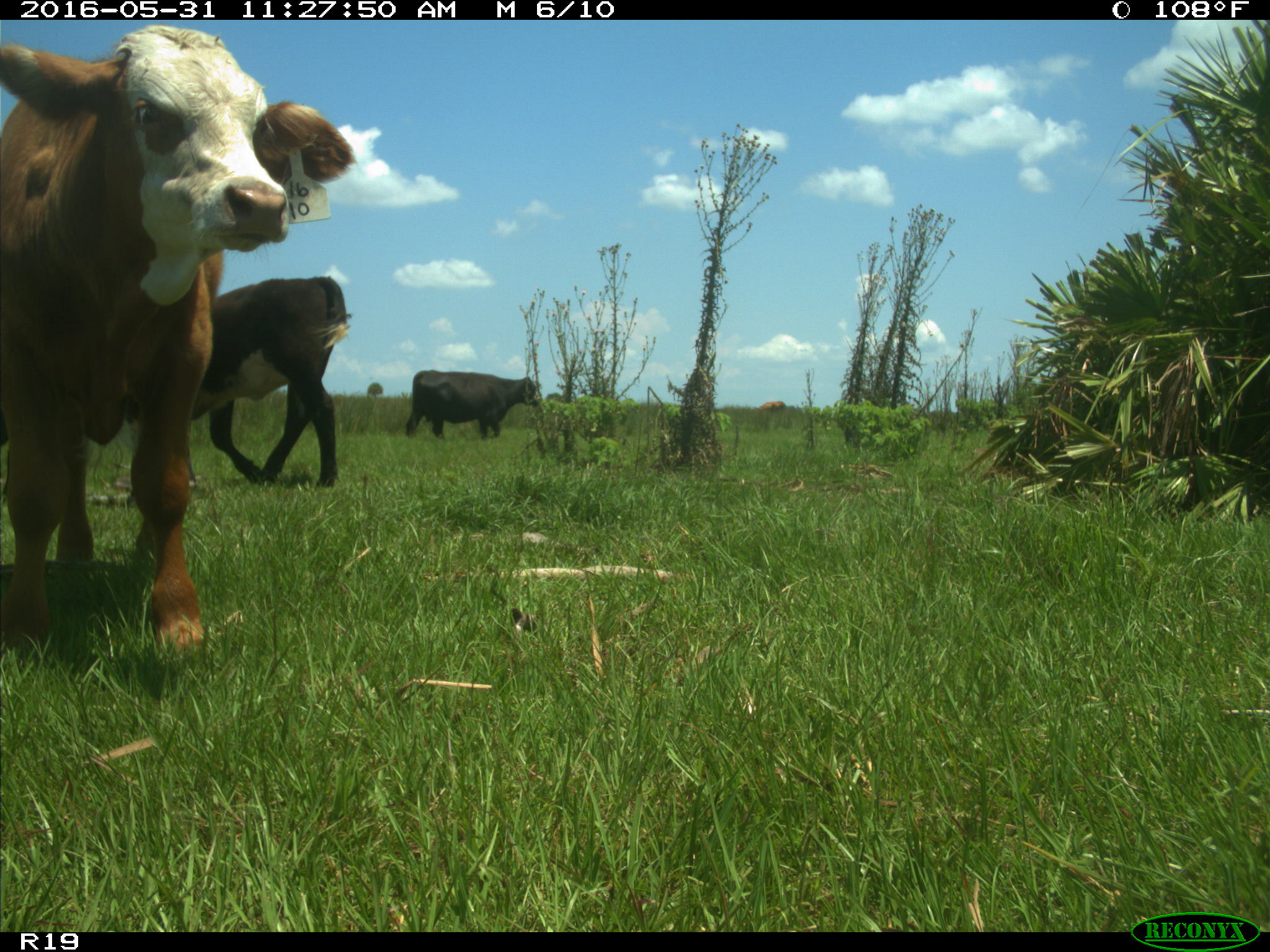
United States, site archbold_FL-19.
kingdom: Animalia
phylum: Chordata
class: Mammalia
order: Artiodactyla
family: Bovidae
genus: Bos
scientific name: Bos taurus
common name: domestic cow